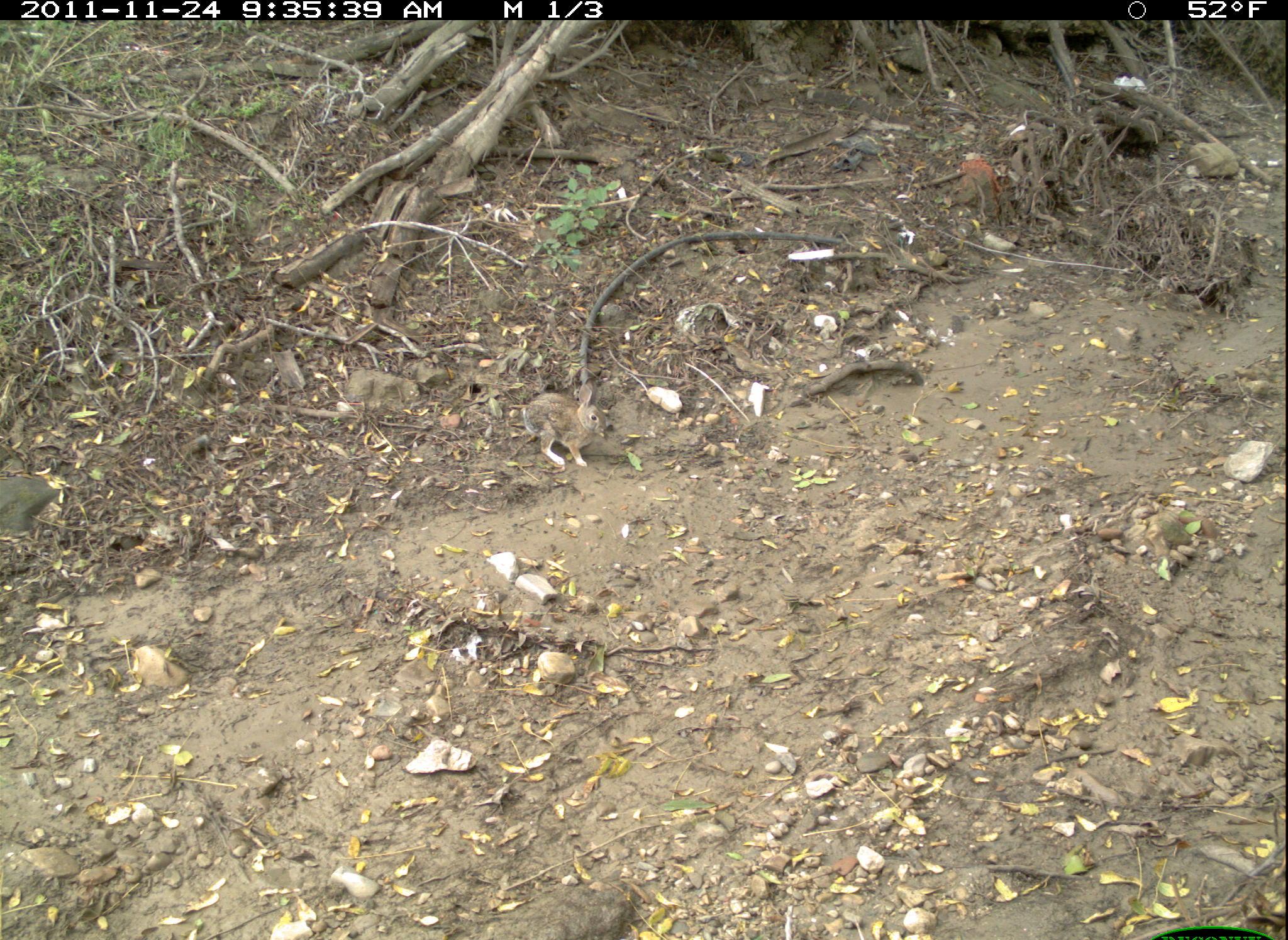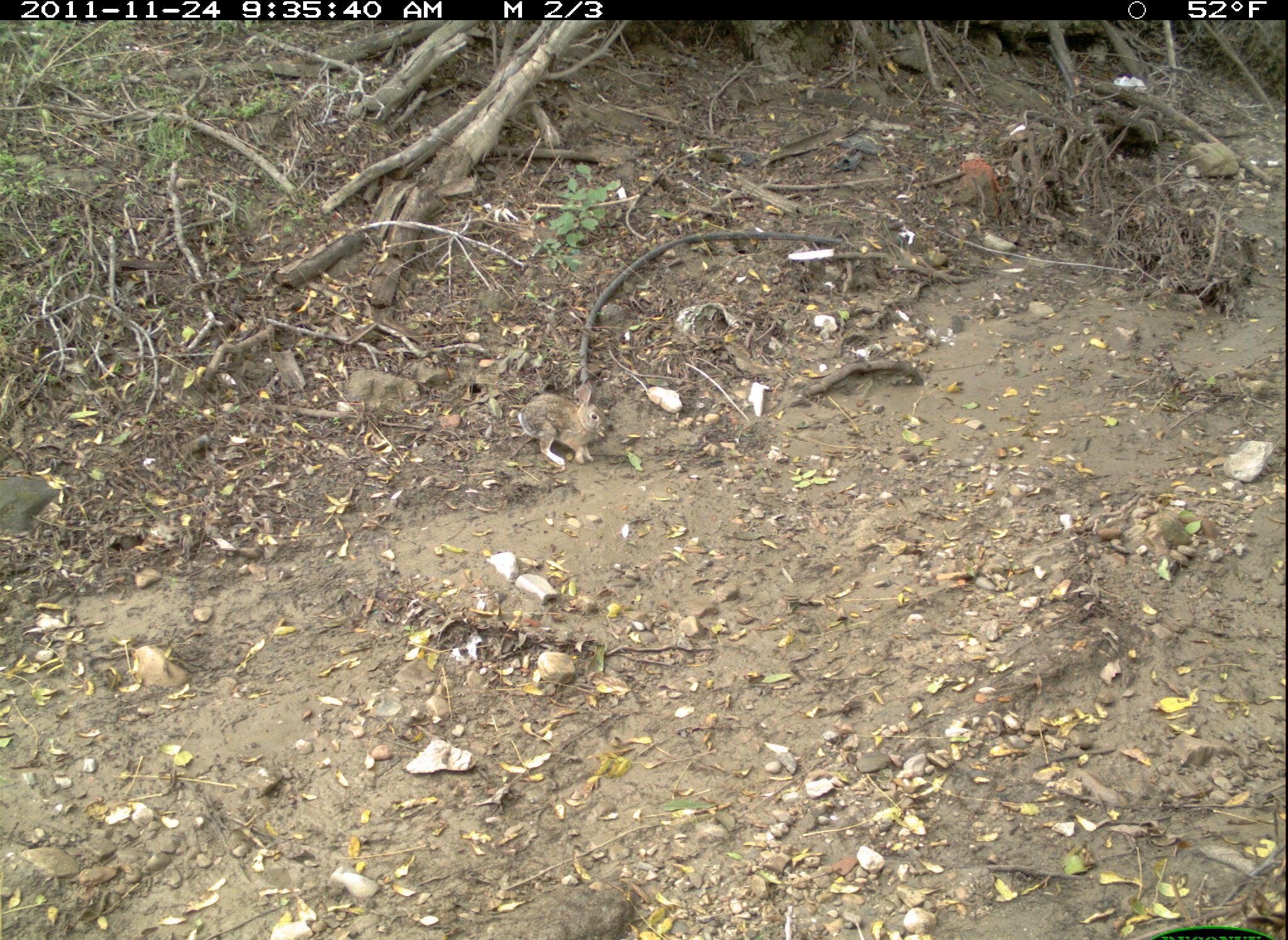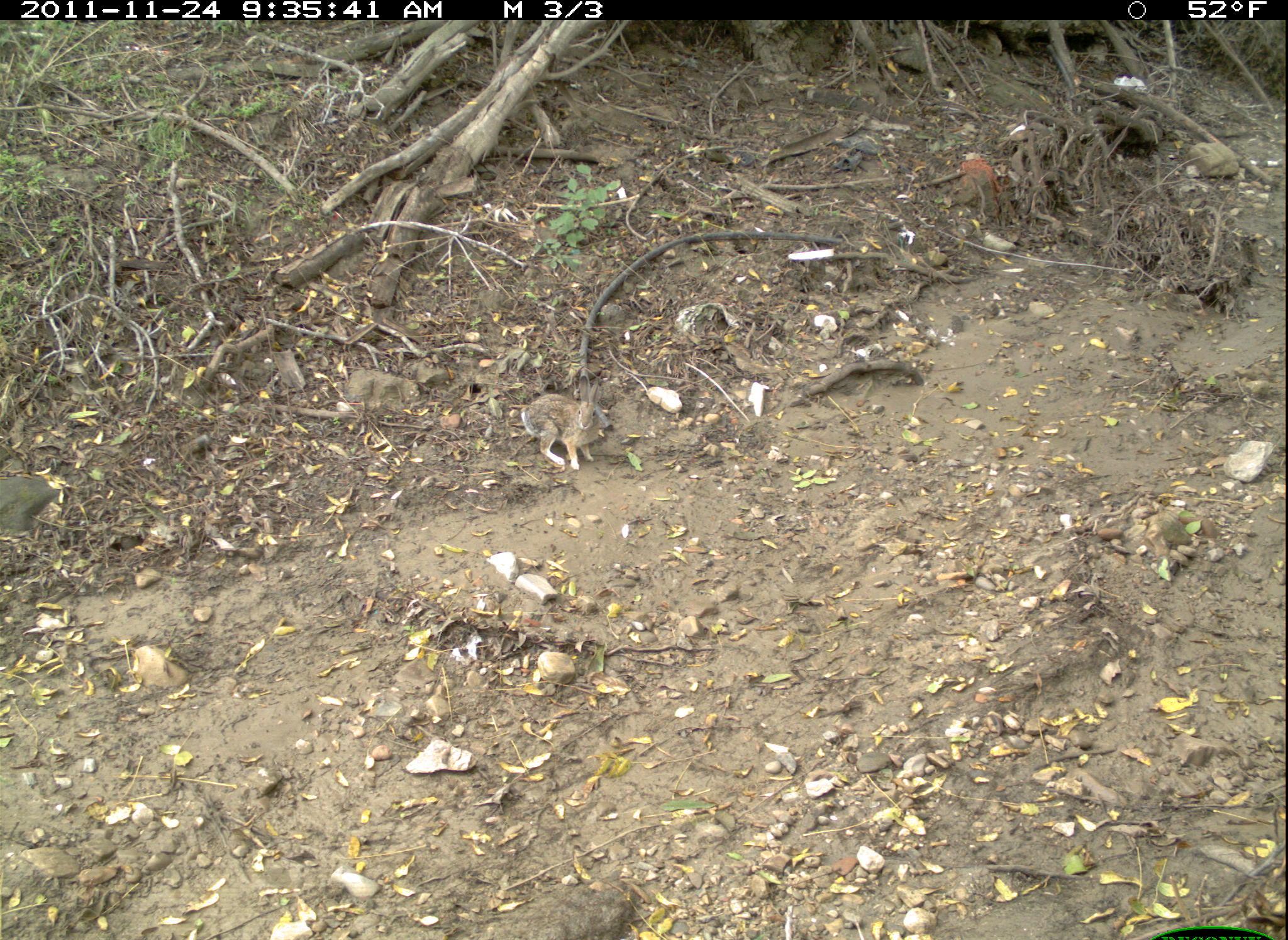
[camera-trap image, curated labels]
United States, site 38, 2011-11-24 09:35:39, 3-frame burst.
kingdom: Animalia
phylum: Chordata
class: Mammalia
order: Lagomorpha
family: Leporidae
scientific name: Leporidae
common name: rabbits and hares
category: rabbit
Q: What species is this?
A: Rabbit (rabbits and hares) (Leporidae).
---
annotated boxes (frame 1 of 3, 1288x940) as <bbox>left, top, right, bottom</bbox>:
rabbit: <bbox>488, 372, 633, 480</bbox>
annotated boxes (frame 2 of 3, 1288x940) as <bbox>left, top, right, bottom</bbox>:
rabbit: <bbox>501, 375, 663, 477</bbox>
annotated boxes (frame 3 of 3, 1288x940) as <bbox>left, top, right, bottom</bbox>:
rabbit: <bbox>514, 372, 631, 475</bbox>